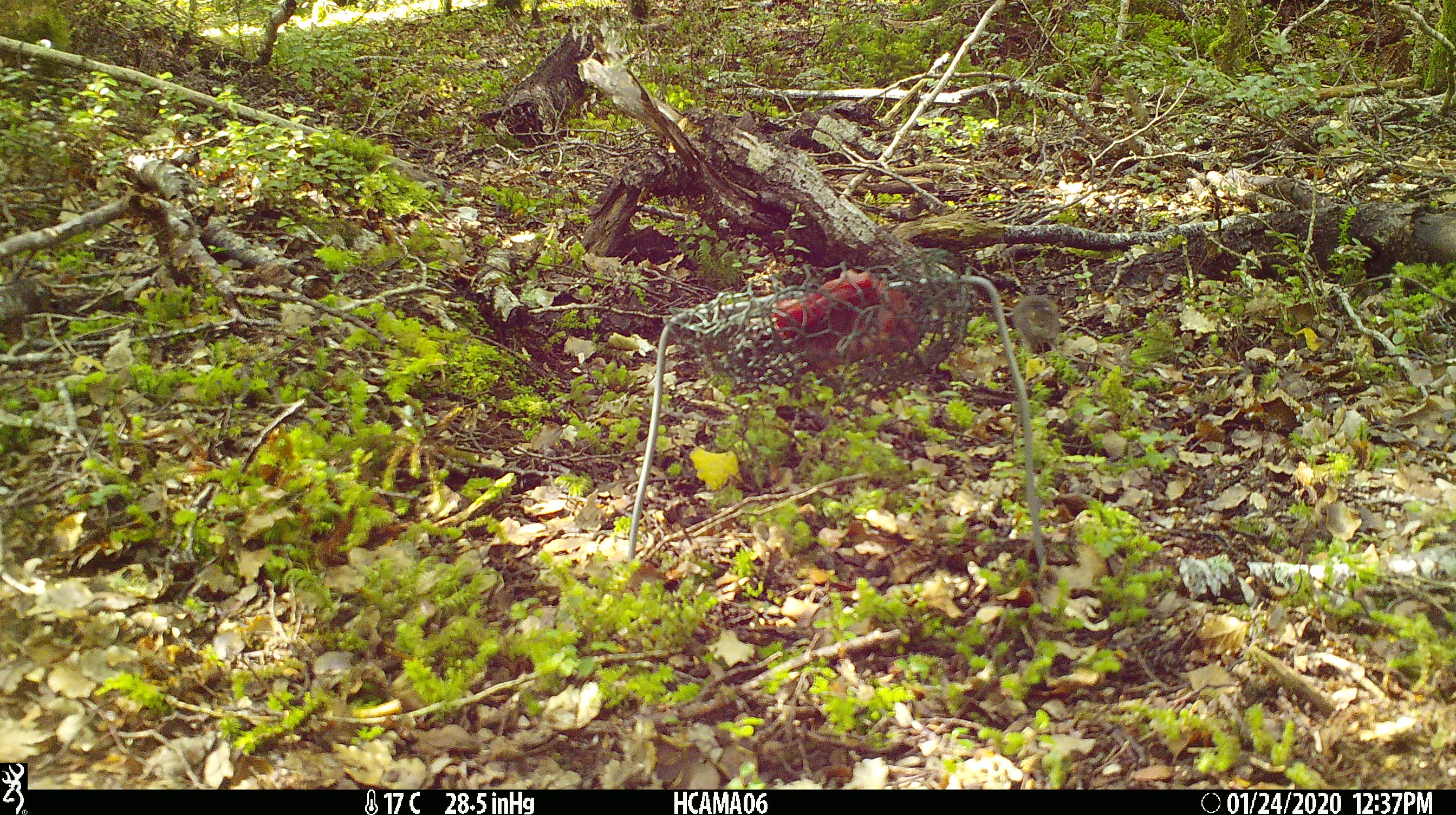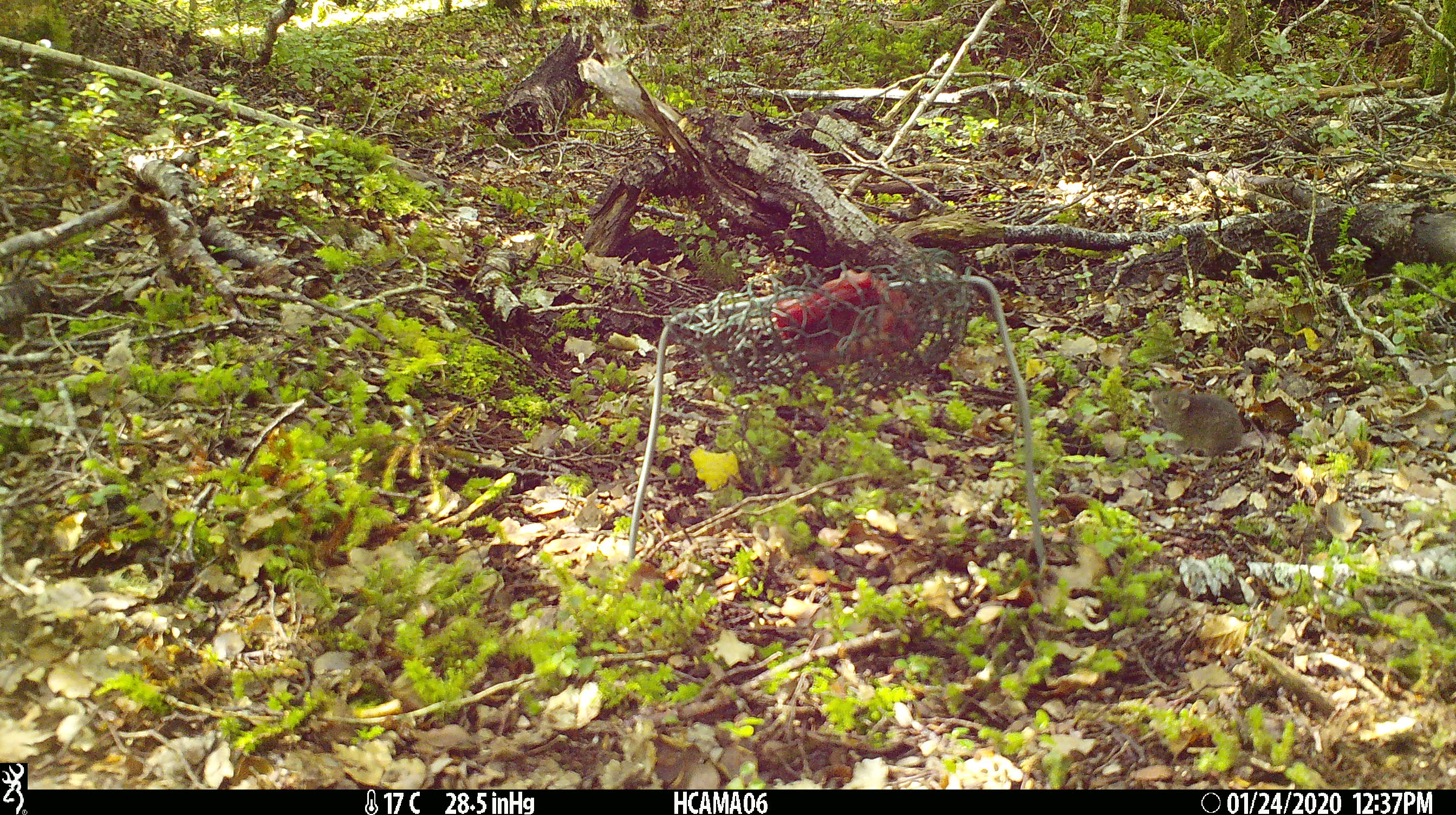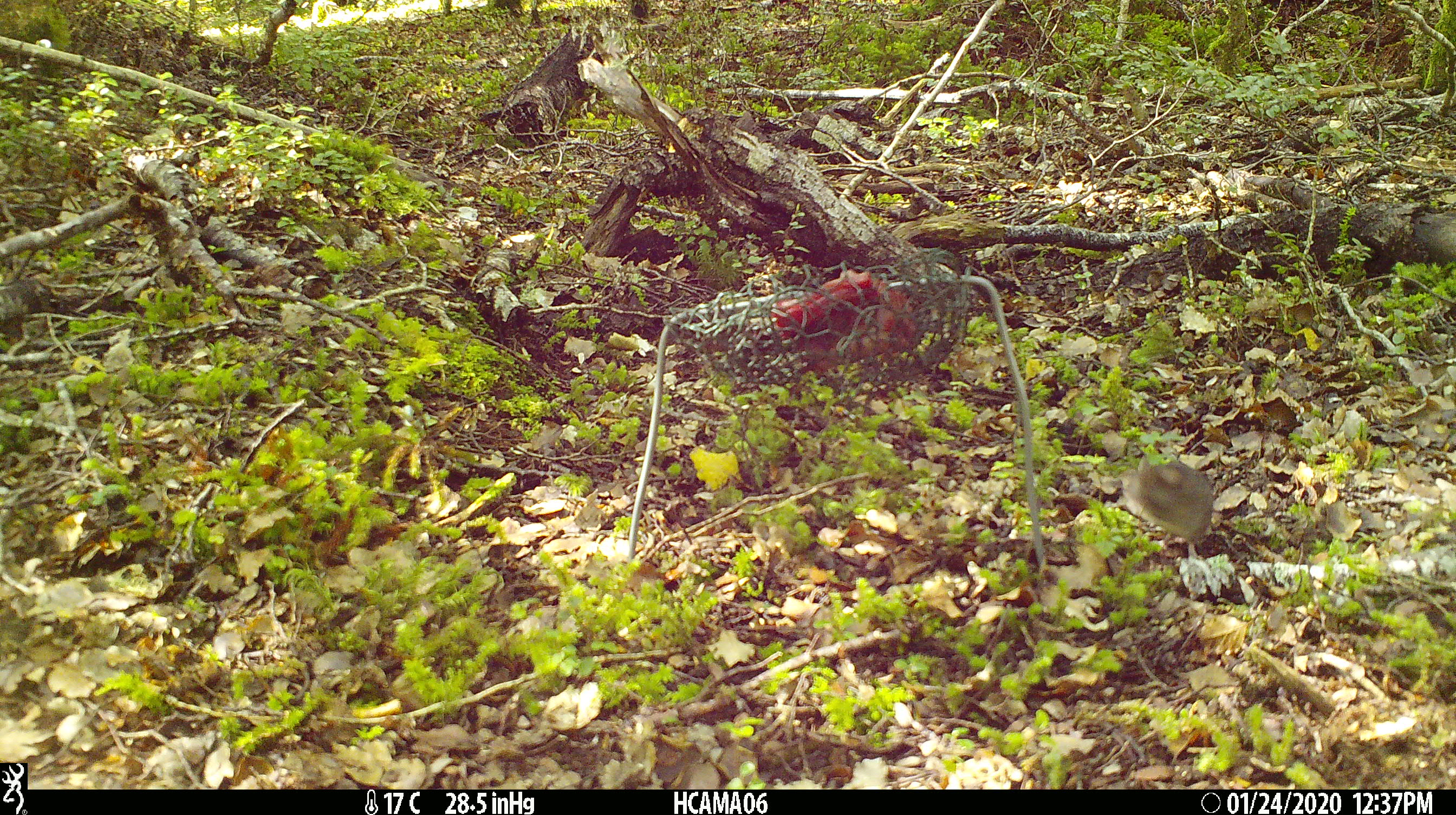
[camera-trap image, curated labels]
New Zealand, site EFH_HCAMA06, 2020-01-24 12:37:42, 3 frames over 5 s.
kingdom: Animalia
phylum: Chordata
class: Mammalia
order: Rodentia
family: Muridae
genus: Mus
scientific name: Mus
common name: mouse